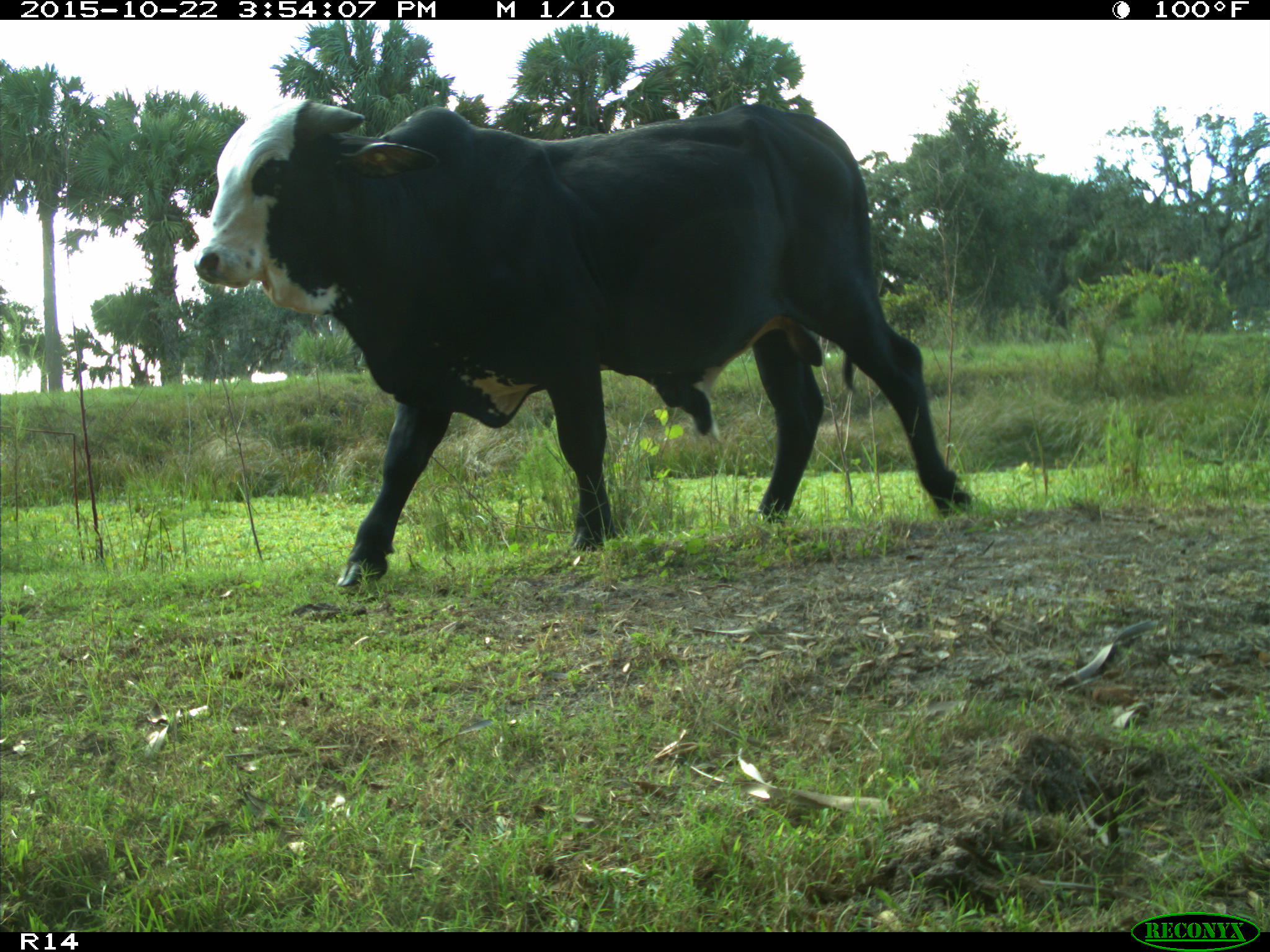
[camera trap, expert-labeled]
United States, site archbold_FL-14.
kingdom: Animalia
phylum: Chordata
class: Mammalia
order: Artiodactyla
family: Bovidae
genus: Bos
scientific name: Bos taurus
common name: domestic cow